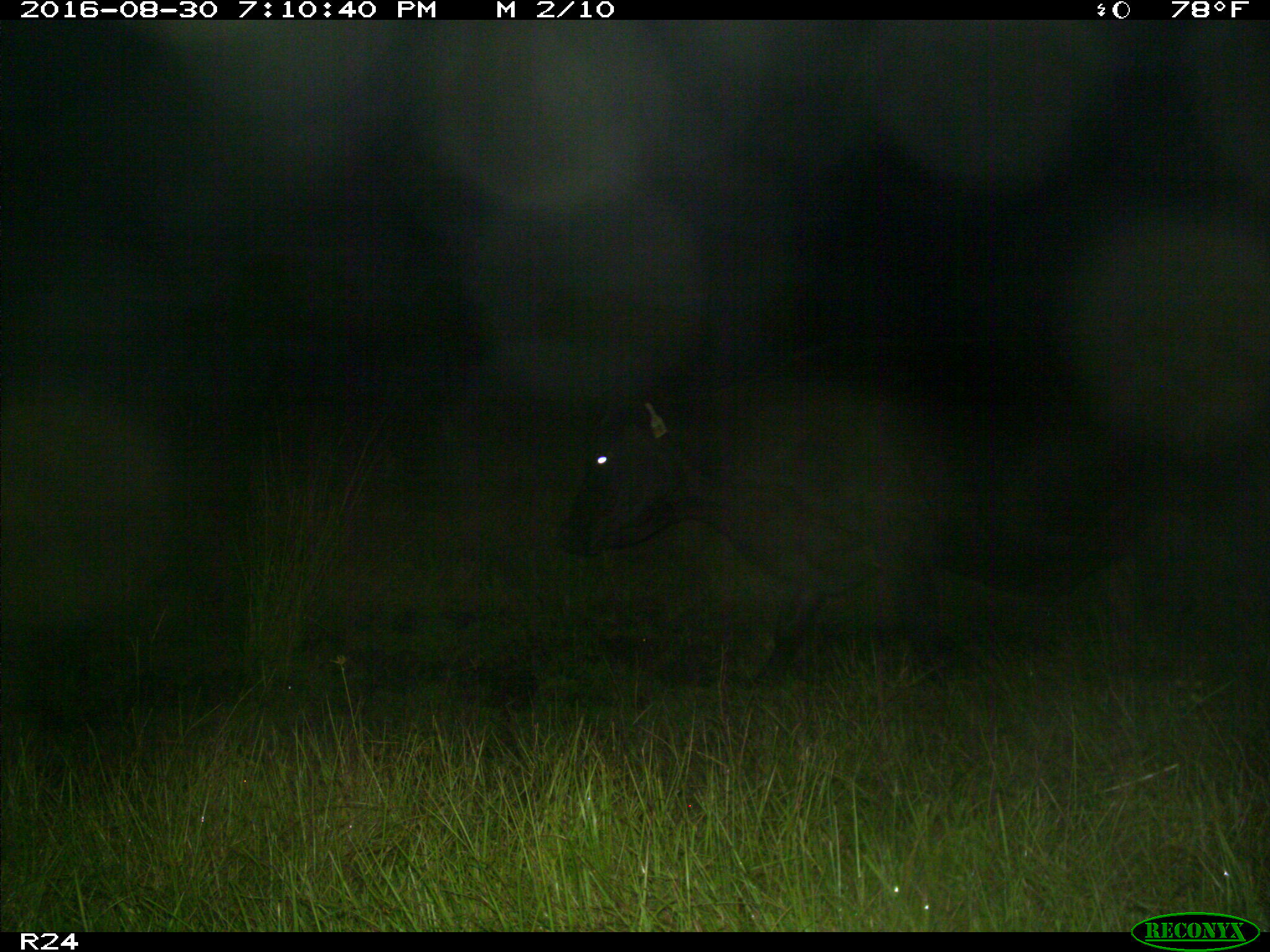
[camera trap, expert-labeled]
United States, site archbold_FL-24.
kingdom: Animalia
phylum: Chordata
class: Mammalia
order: Artiodactyla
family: Bovidae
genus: Bos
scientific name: Bos taurus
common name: domestic cow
Bos taurus (domestic cow).